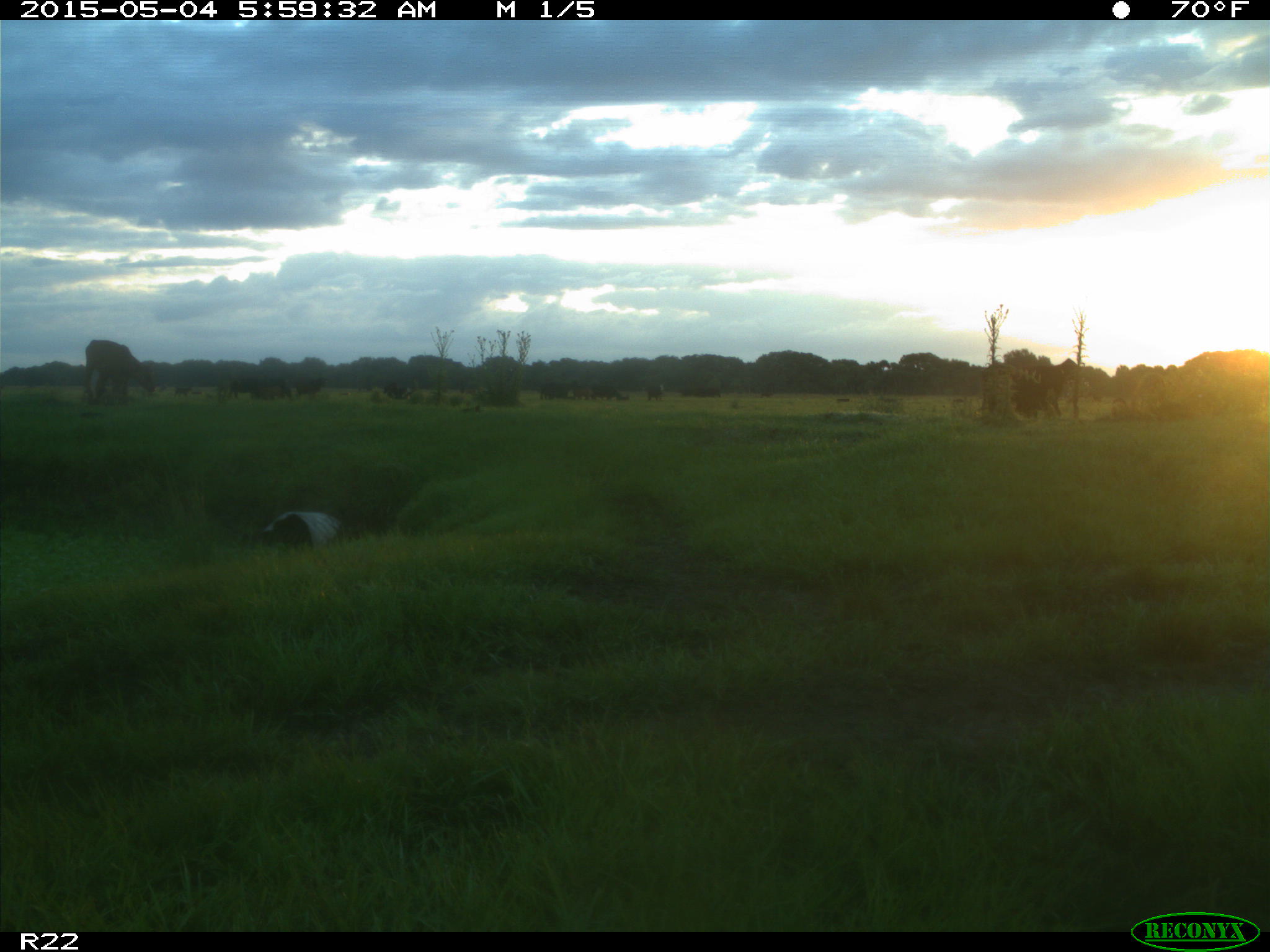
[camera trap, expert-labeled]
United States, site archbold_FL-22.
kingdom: Animalia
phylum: Chordata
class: Mammalia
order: Artiodactyla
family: Bovidae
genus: Bos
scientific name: Bos taurus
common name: domestic cow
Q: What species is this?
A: Bos taurus (domestic cow).